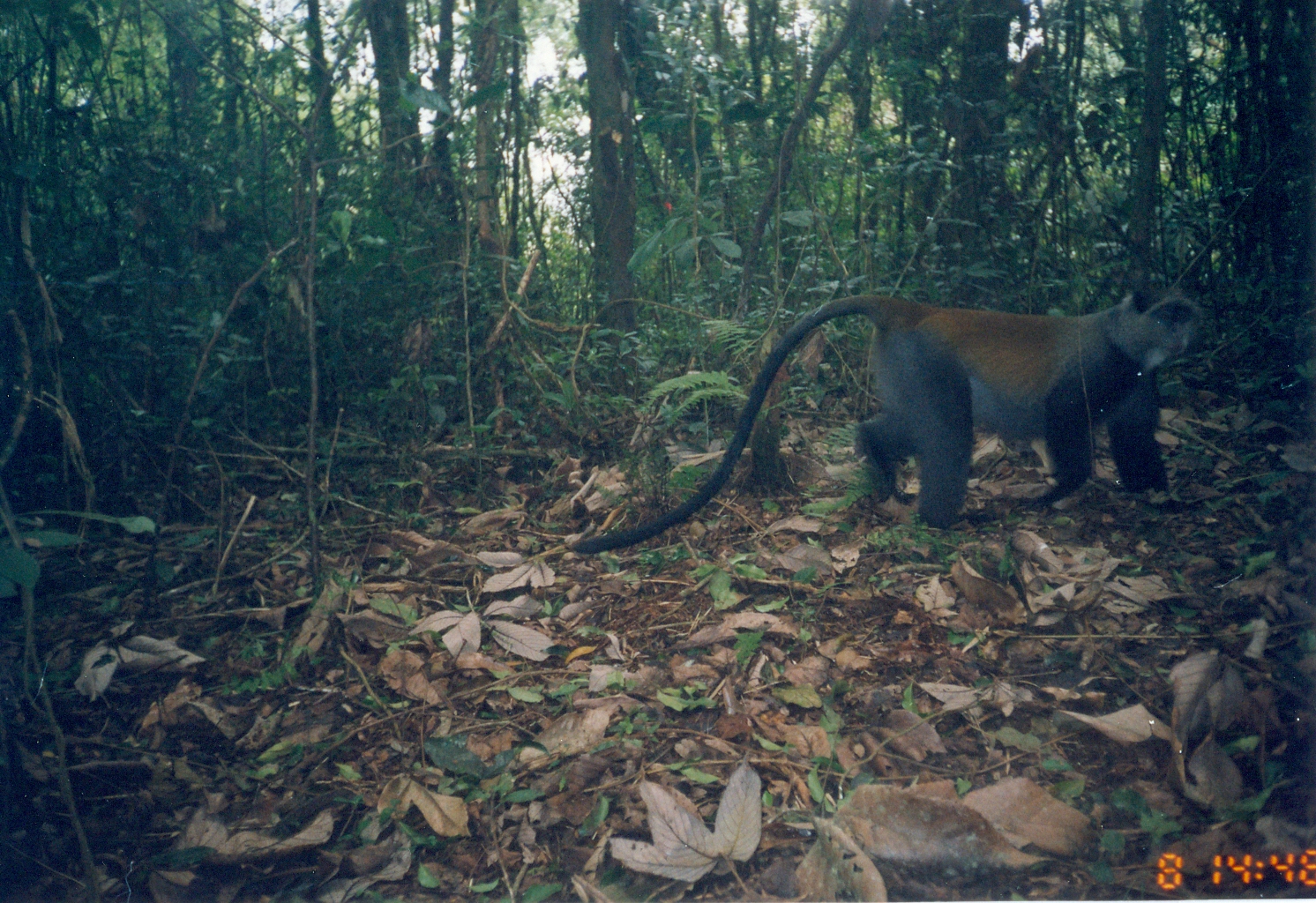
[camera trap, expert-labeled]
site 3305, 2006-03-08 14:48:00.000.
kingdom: Animalia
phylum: Chordata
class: Mammalia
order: Primates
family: Cercopithecidae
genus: Cercopithecus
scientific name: Cercopithecus mitis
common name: blue monkey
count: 1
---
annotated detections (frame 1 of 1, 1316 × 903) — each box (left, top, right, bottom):
cercopithecus mitis: (568, 280, 1216, 556)